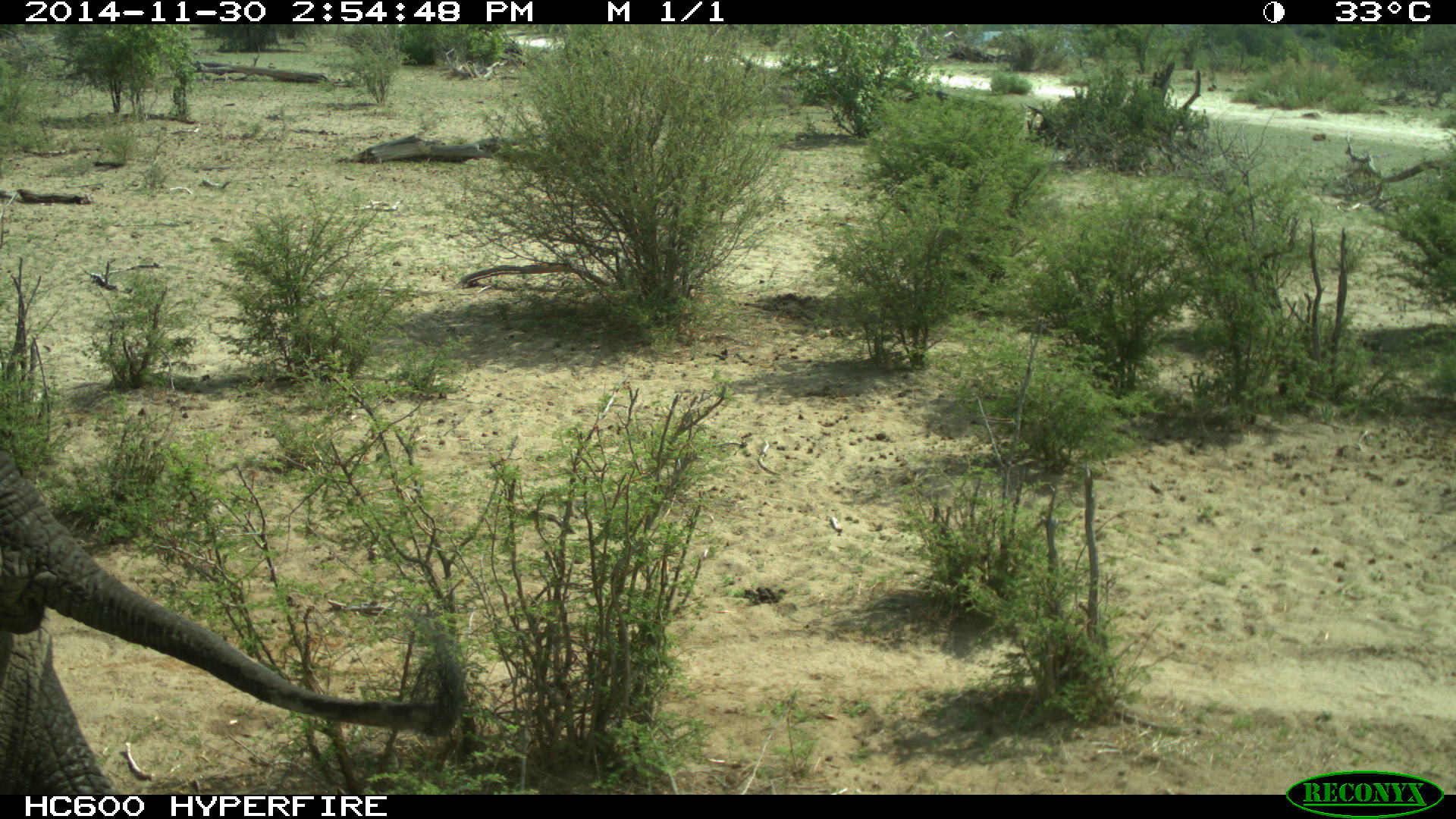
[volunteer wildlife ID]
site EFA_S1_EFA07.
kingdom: Animalia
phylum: Chordata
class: Mammalia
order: Proboscidea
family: Elephantidae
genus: Loxodonta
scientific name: Loxodonta africana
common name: african bush elephant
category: elephant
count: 1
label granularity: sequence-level